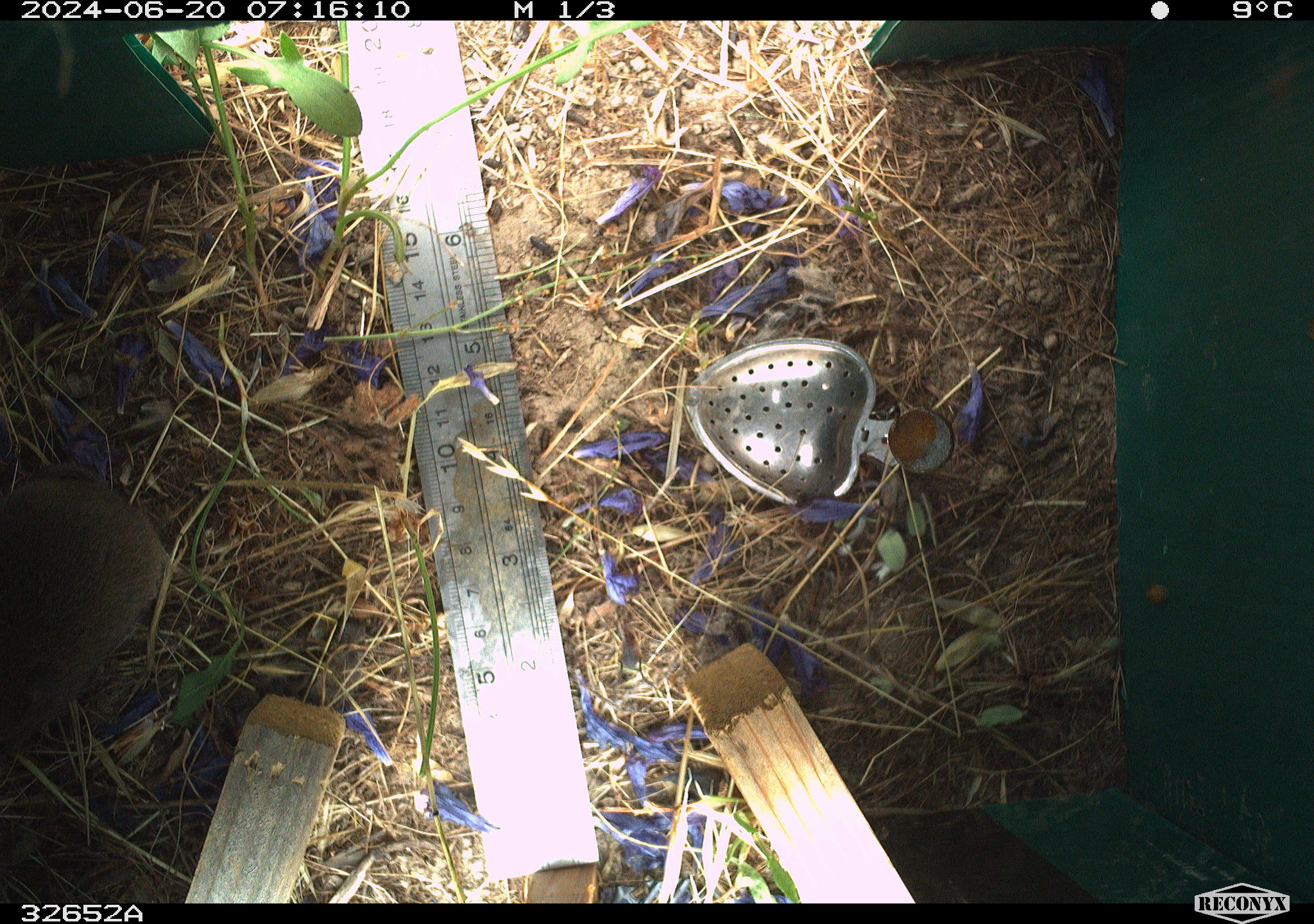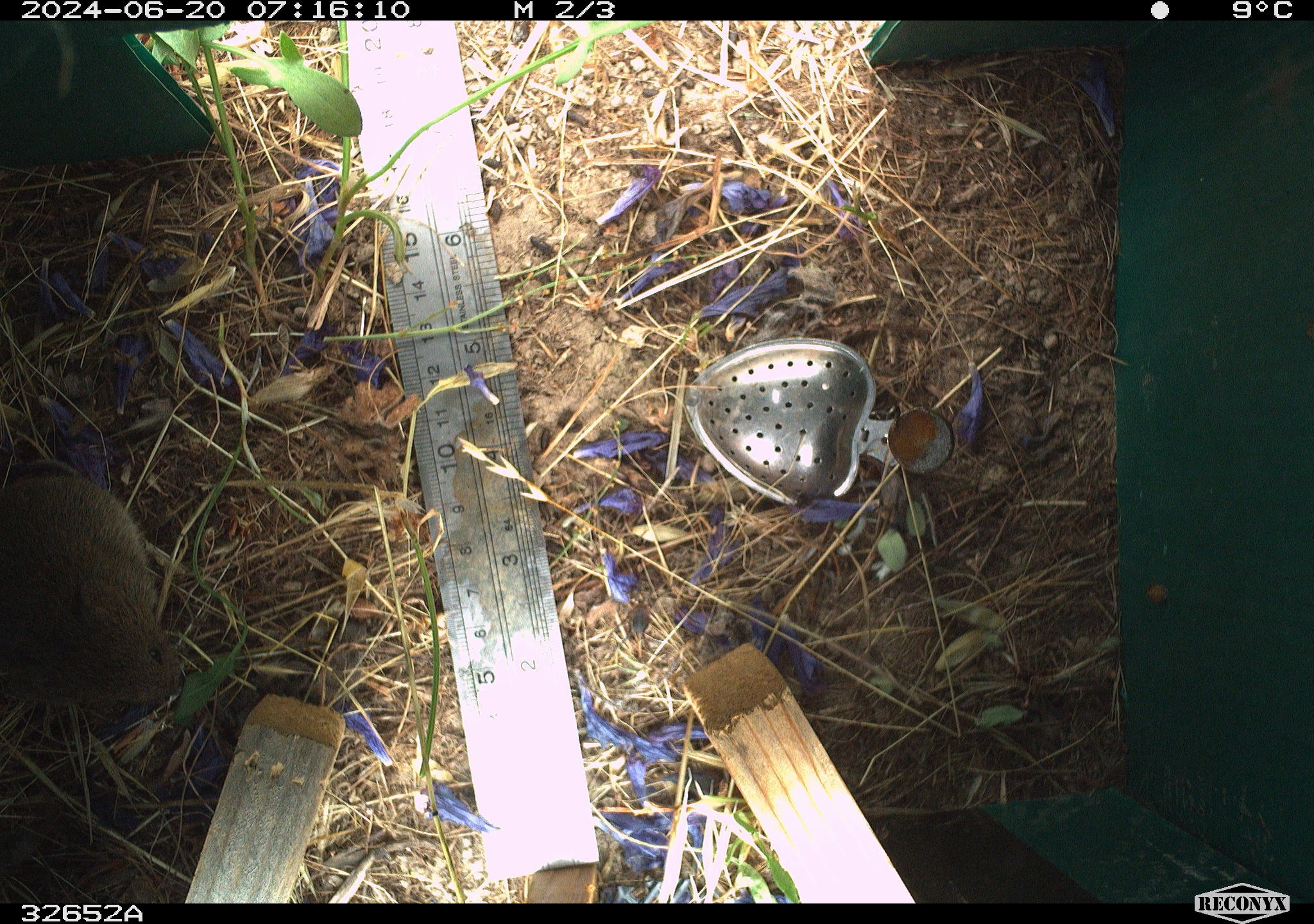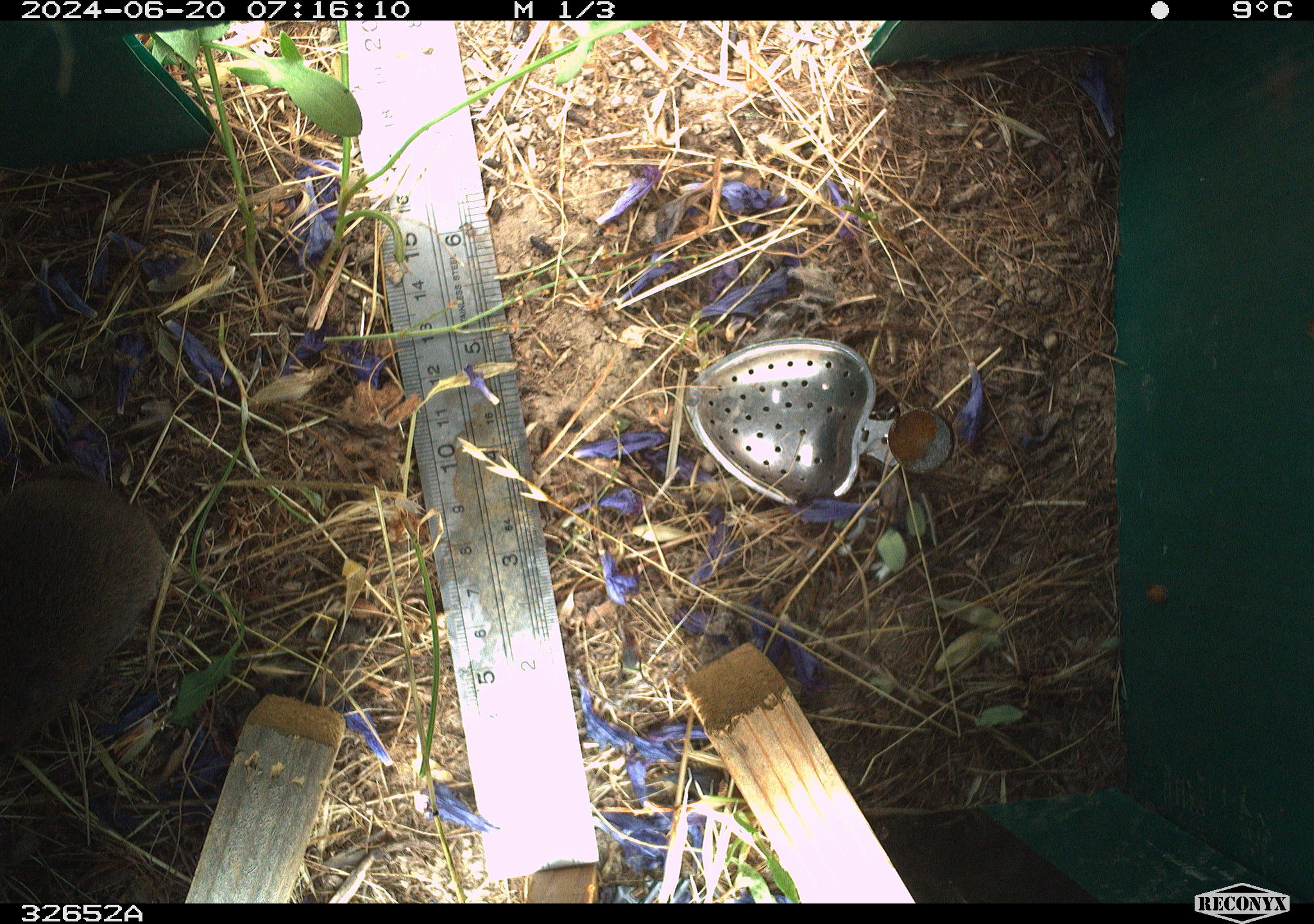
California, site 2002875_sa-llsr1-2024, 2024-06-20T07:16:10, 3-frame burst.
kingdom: Animalia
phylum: Chordata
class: Mammalia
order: Rodentia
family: Cricetidae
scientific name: Arvicolinae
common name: voles, lemmings, and muskrats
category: arvicolinae subfamily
Arvicolinae subfamily (voles, lemmings, and muskrats) (Arvicolinae).